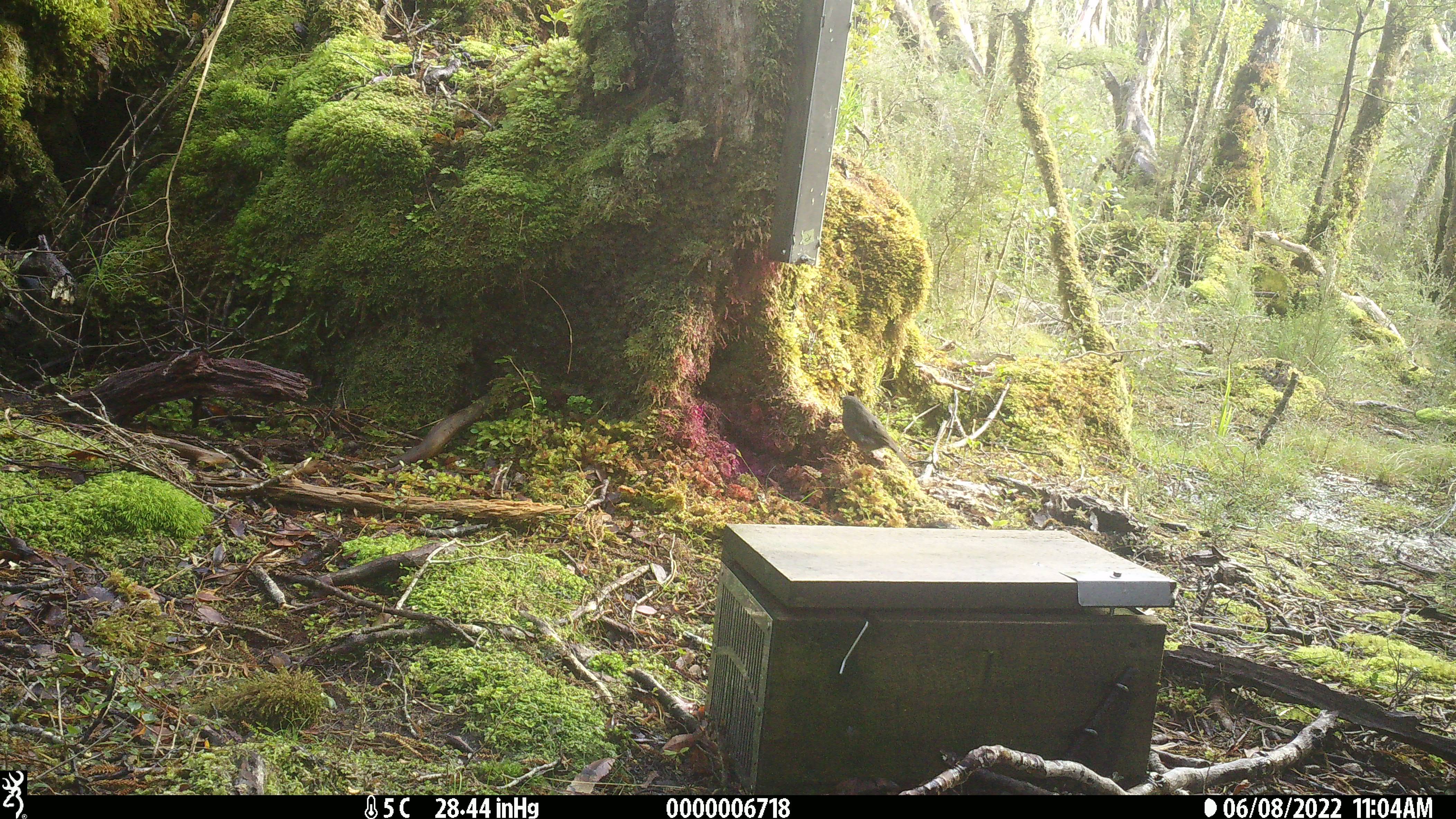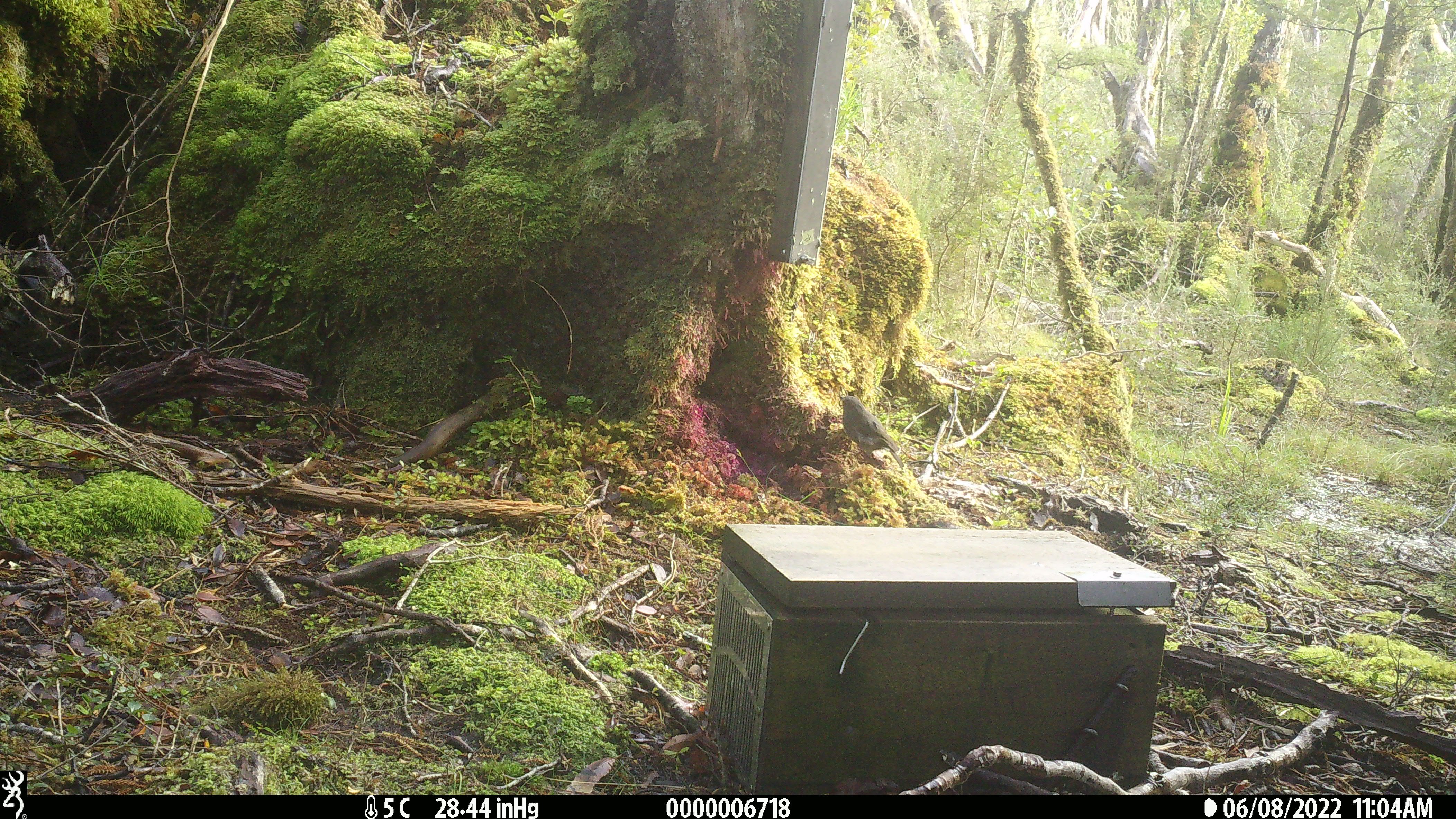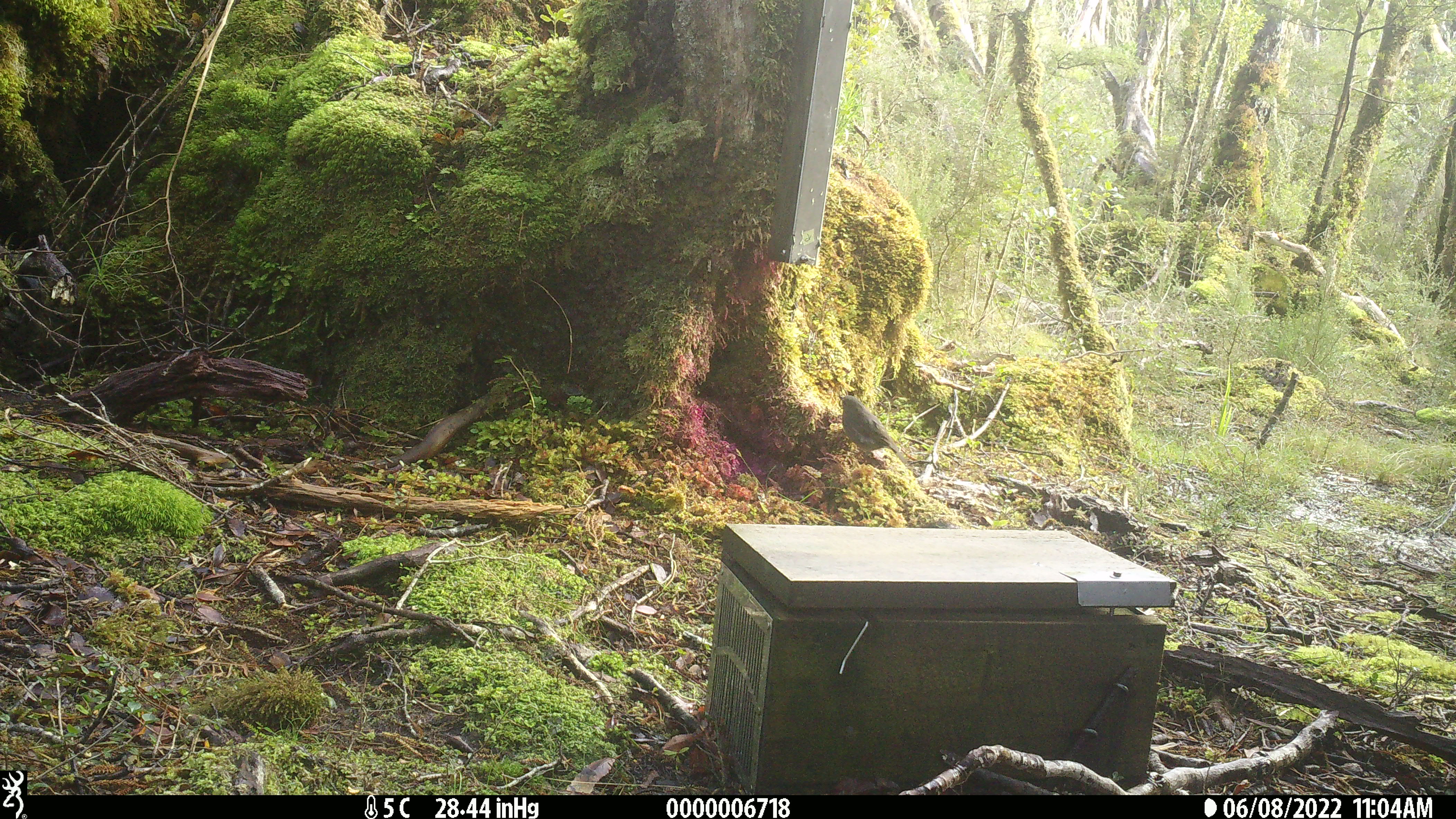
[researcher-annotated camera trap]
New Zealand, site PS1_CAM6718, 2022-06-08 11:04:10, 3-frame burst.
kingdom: Animalia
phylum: Chordata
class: Aves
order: Passeriformes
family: Petroicidae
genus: Petroica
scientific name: Petroica australis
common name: new zealand robin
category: robin